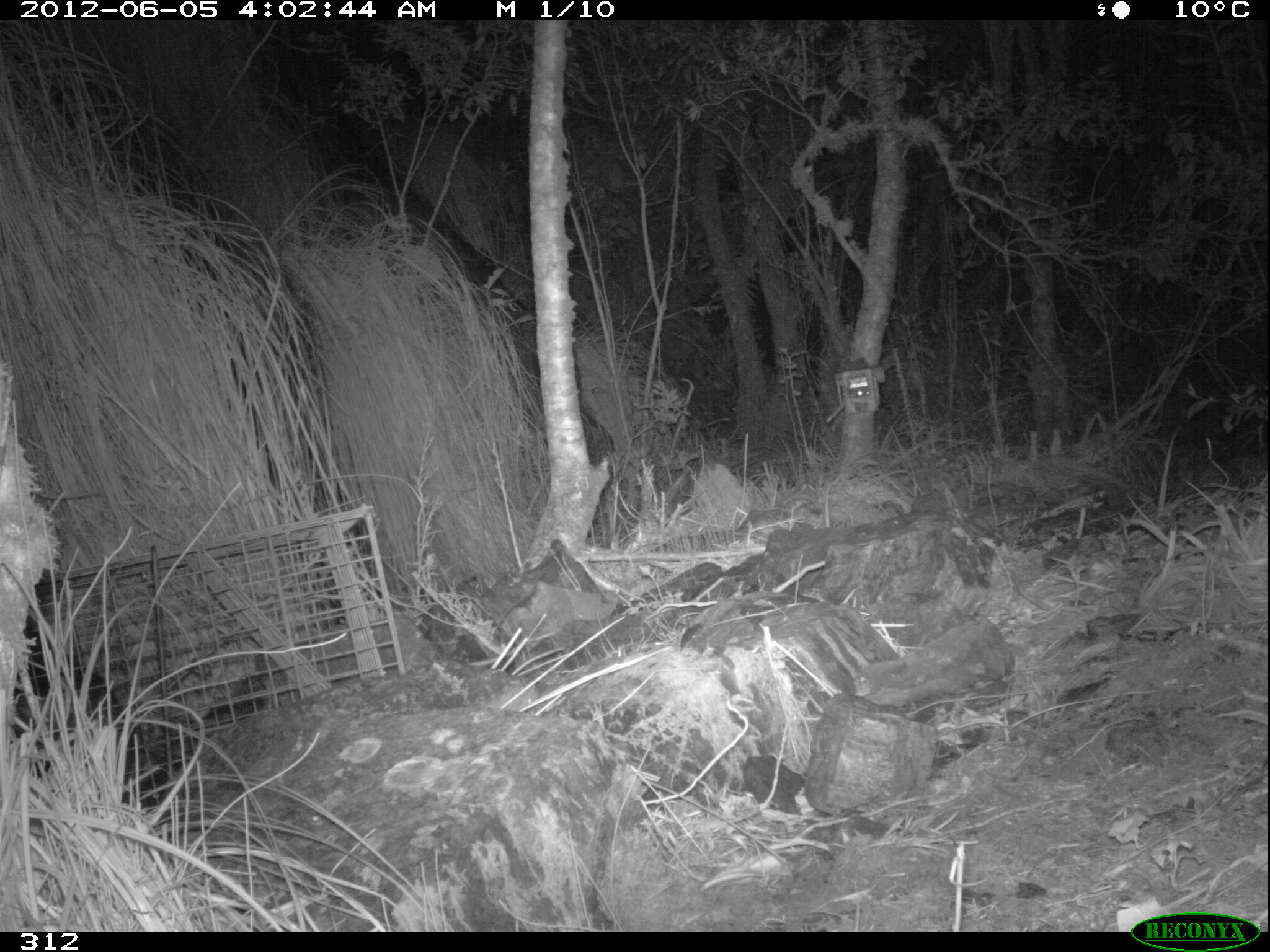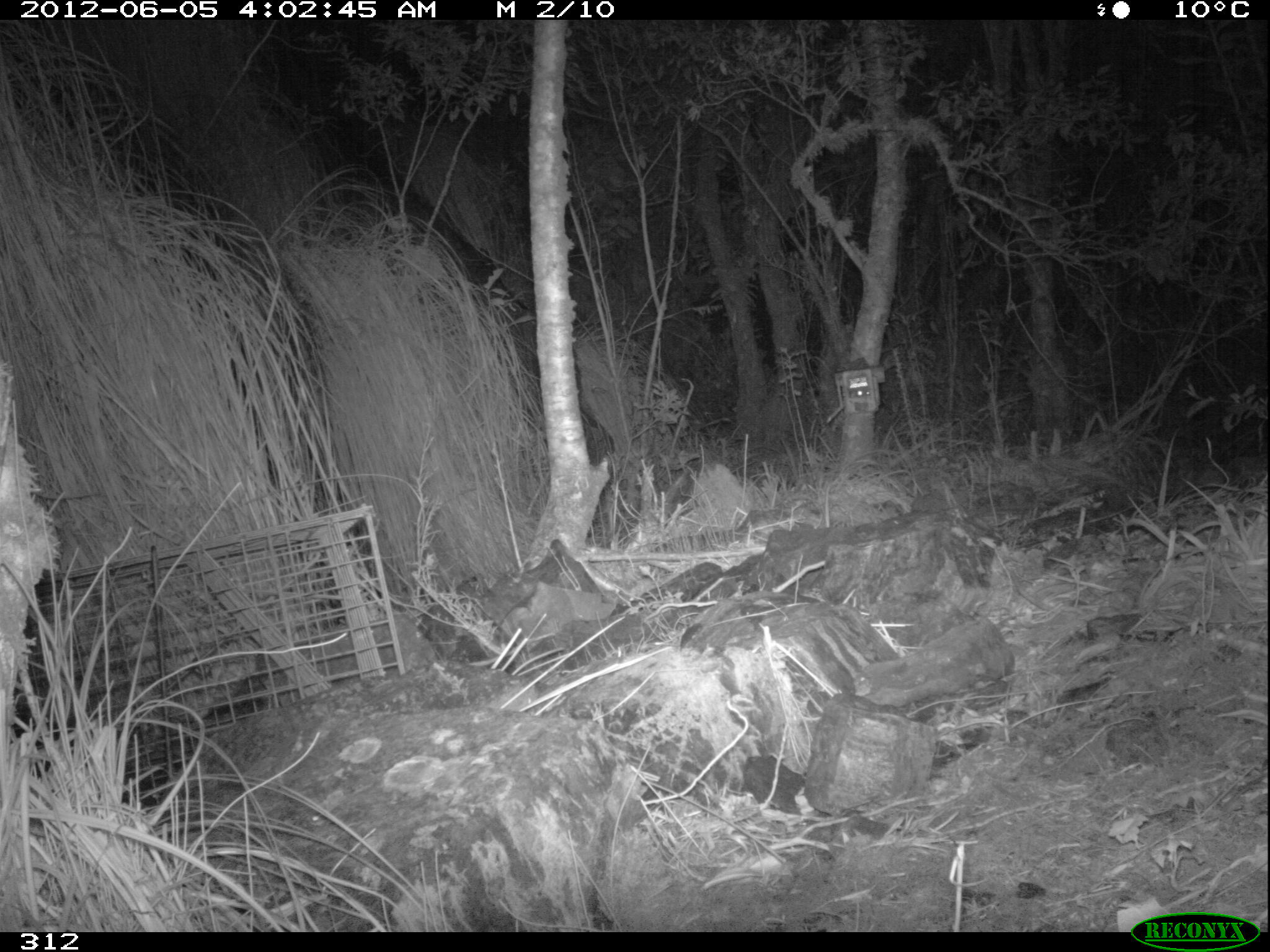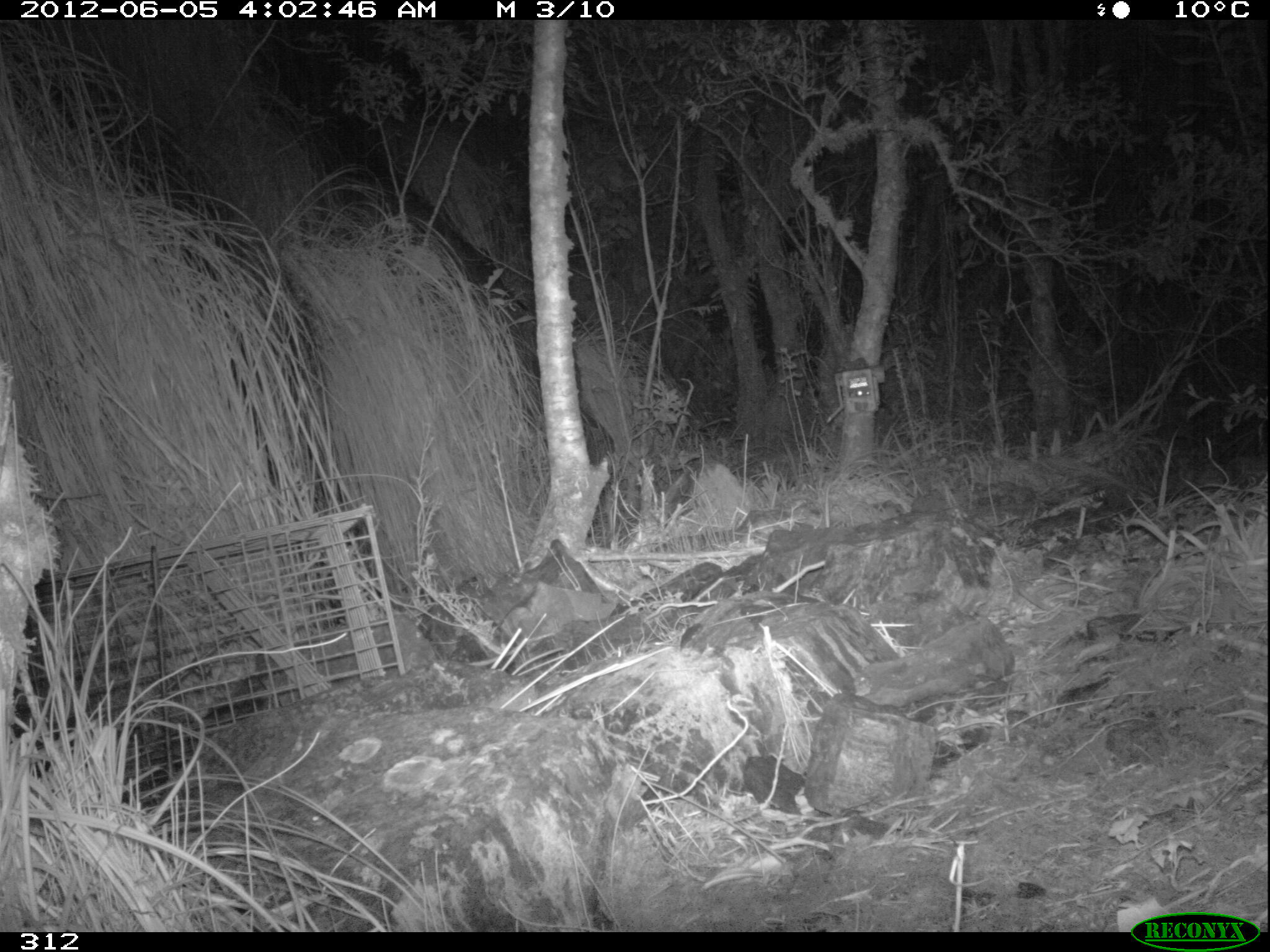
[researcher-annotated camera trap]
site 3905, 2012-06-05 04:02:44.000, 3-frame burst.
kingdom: Animalia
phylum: Chordata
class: Mammalia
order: Didelphimorphia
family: Didelphidae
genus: Didelphis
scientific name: Didelphis pernigra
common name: andean white-eared opossum